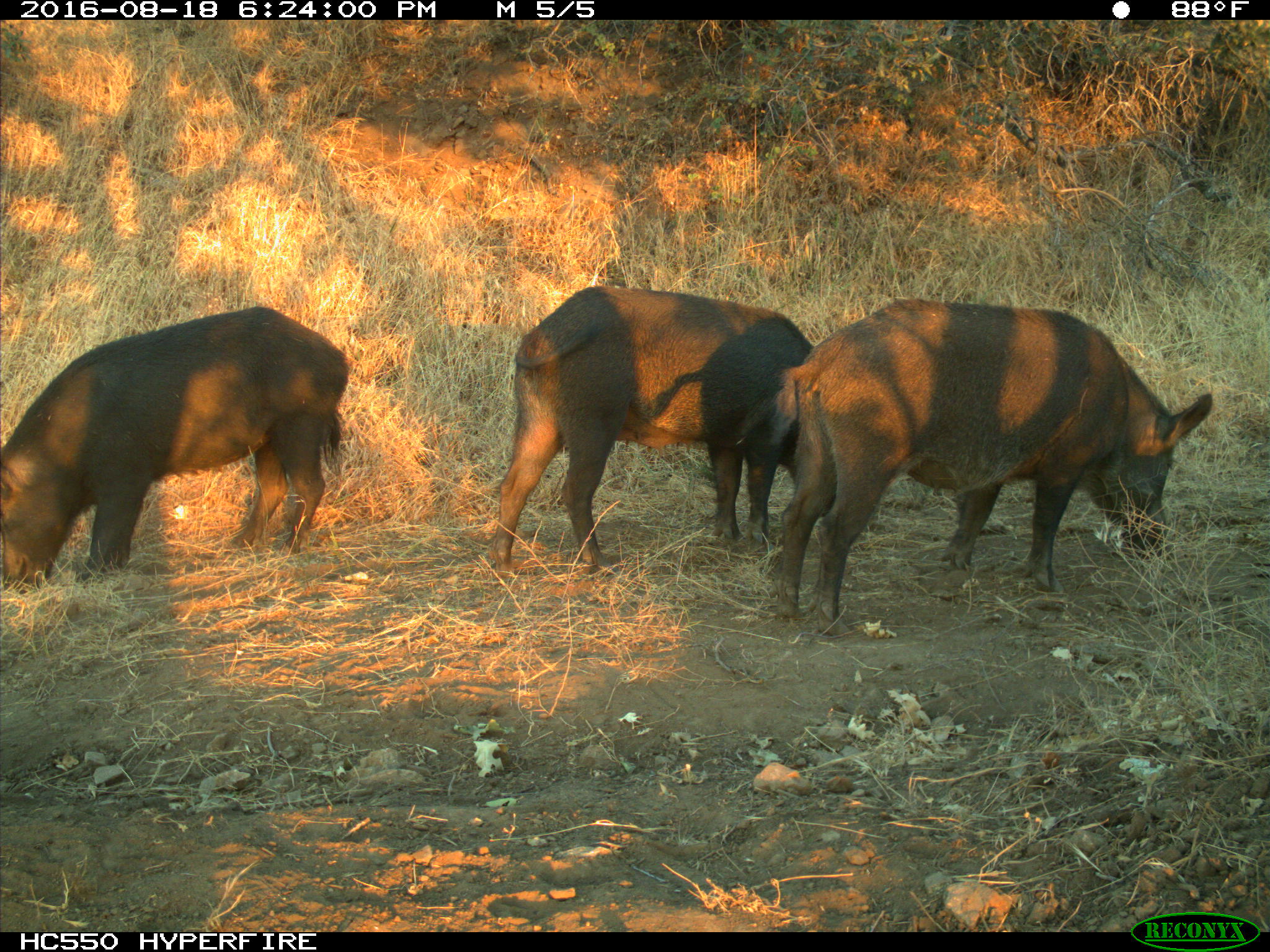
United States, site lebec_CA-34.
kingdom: Animalia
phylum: Chordata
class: Mammalia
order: Artiodactyla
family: Suidae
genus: Sus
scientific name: Sus scrofa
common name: wild boar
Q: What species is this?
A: Sus scrofa (wild boar).